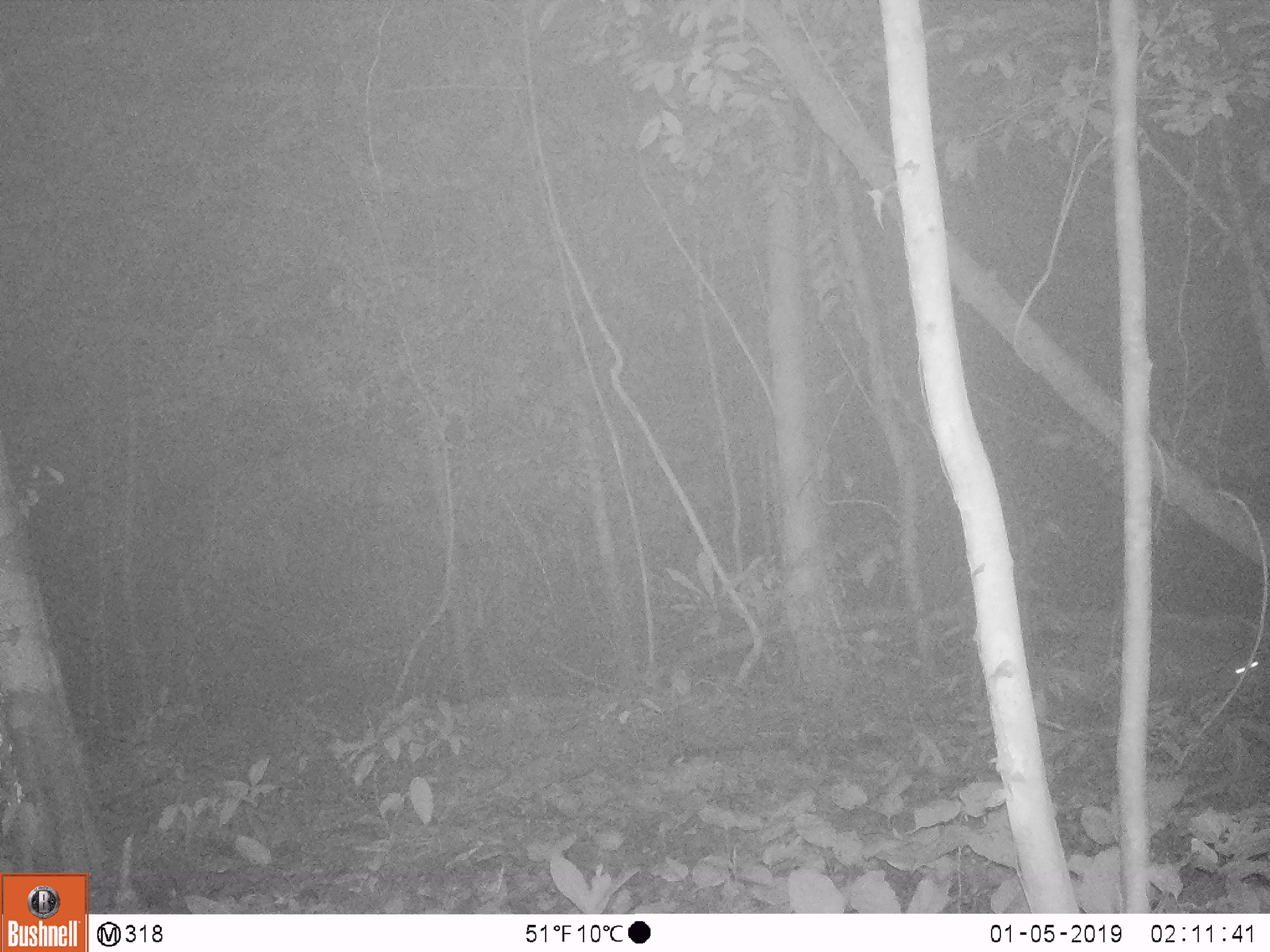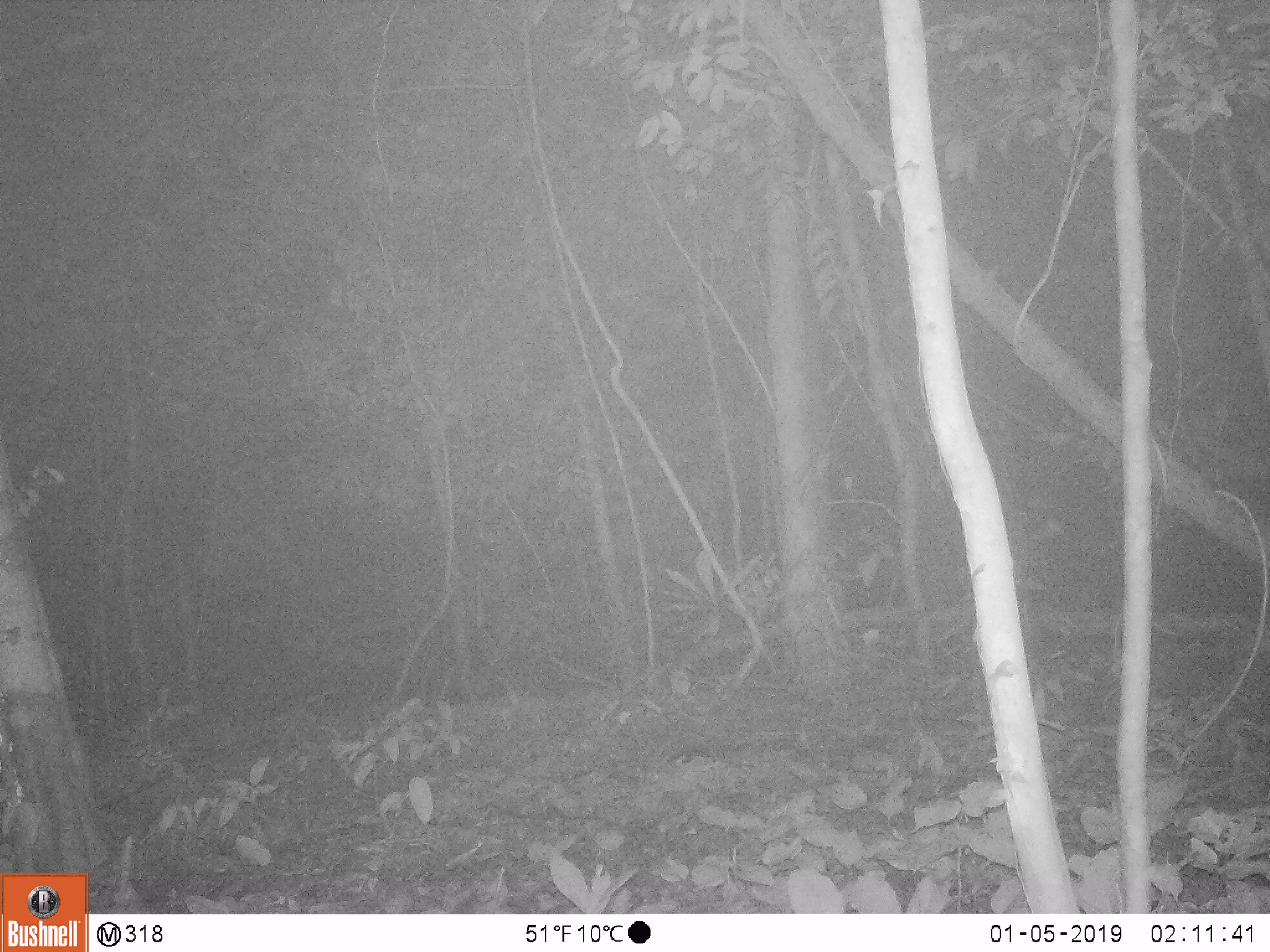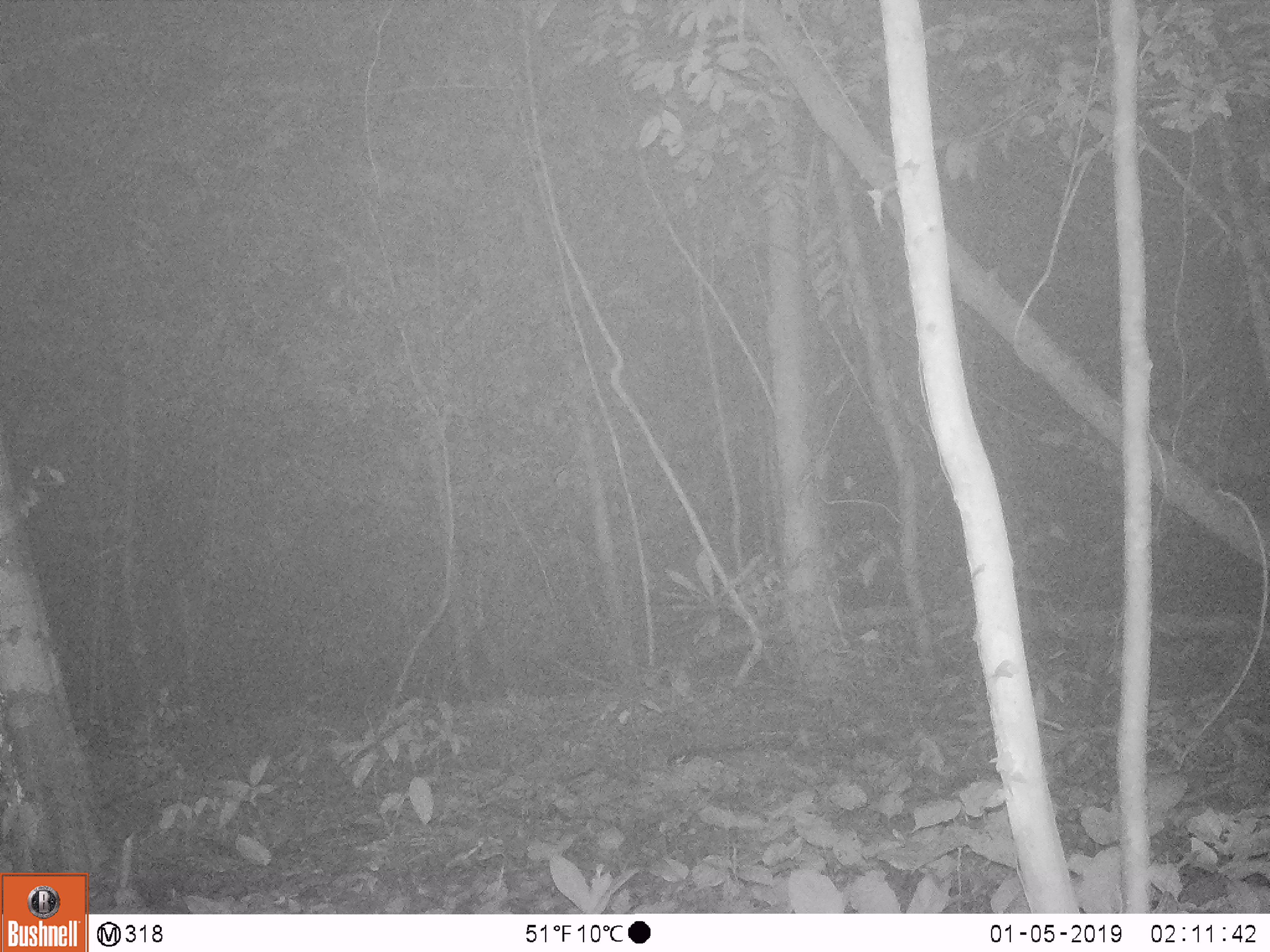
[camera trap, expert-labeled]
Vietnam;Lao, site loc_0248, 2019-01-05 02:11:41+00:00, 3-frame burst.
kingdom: Animalia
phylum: Chordata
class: Mammalia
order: Rodentia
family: Hystricidae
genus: Hystrix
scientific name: Hystrix brachyura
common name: malayan porcupine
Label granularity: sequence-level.